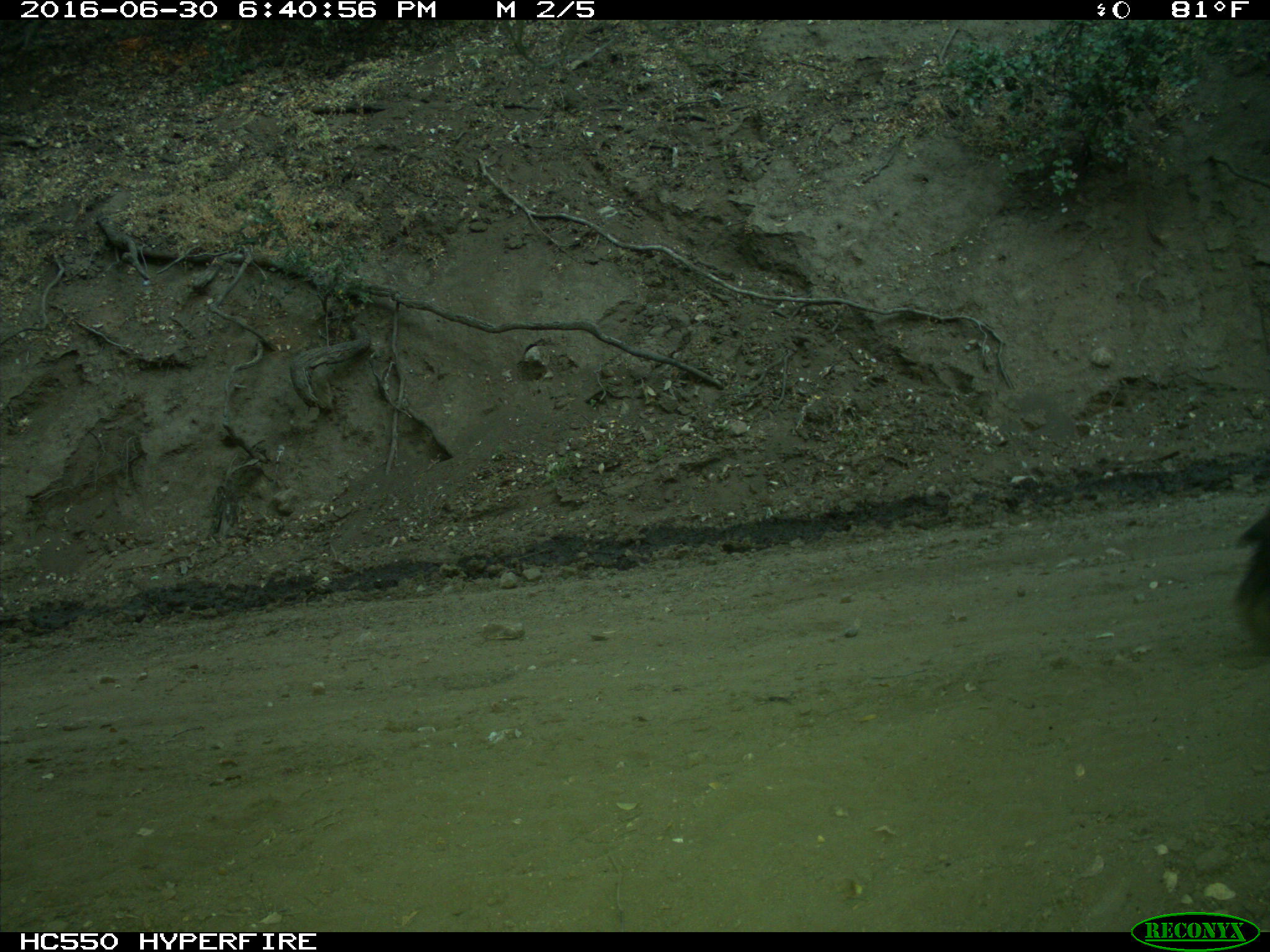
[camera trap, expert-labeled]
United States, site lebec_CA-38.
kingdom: Animalia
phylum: Chordata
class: Mammalia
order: Artiodactyla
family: Cervidae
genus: Cervus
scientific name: Cervus canadensis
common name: elk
Cervus canadensis (elk).